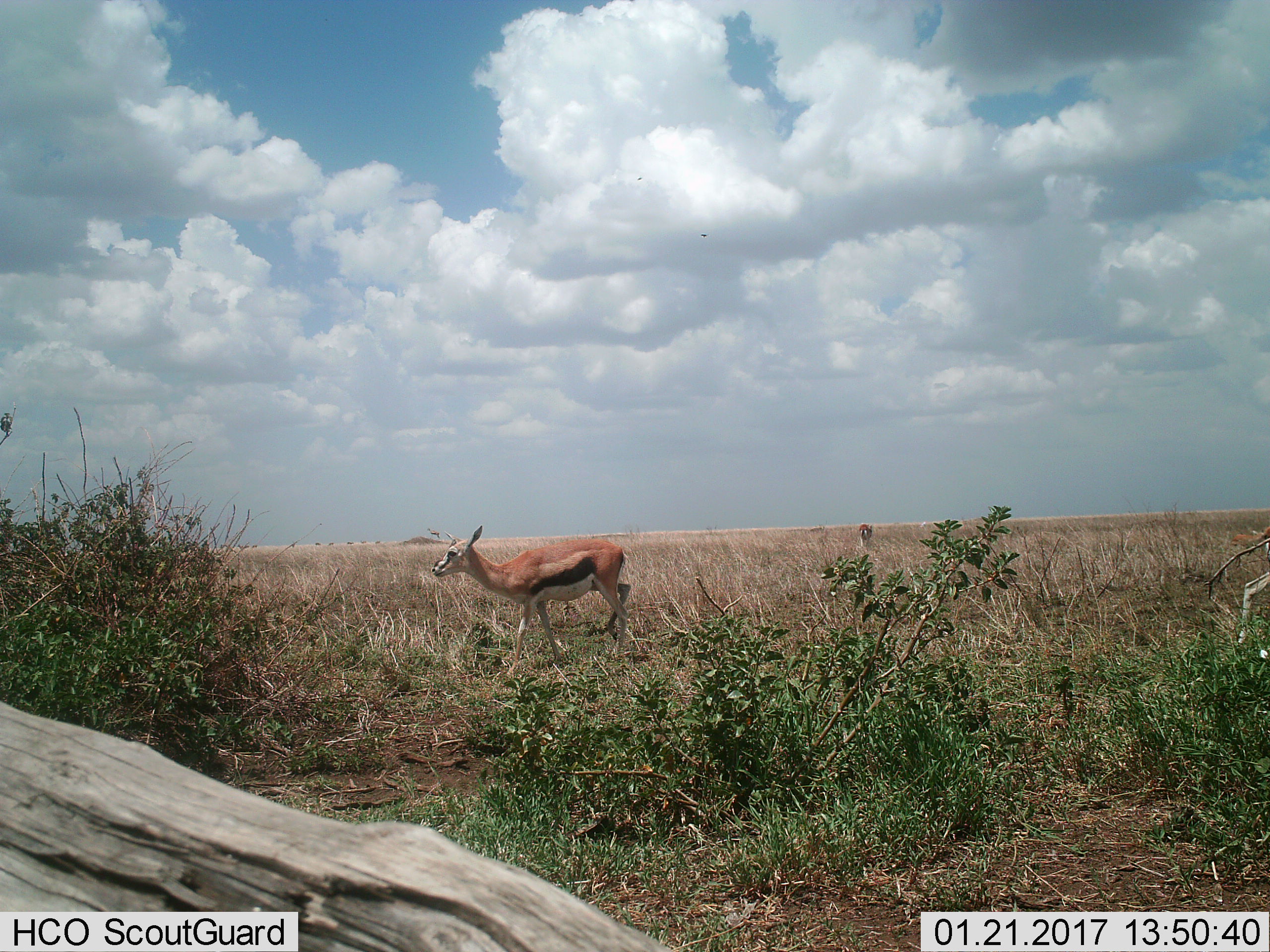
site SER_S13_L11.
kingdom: Animalia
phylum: Chordata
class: Mammalia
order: Artiodactyla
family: Bovidae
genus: Eudorcas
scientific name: Eudorcas thomsonii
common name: thomson's gazelle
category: gazellethomsons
Gazellethomsons (thomson's gazelle) (Eudorcas thomsonii), count 2. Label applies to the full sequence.